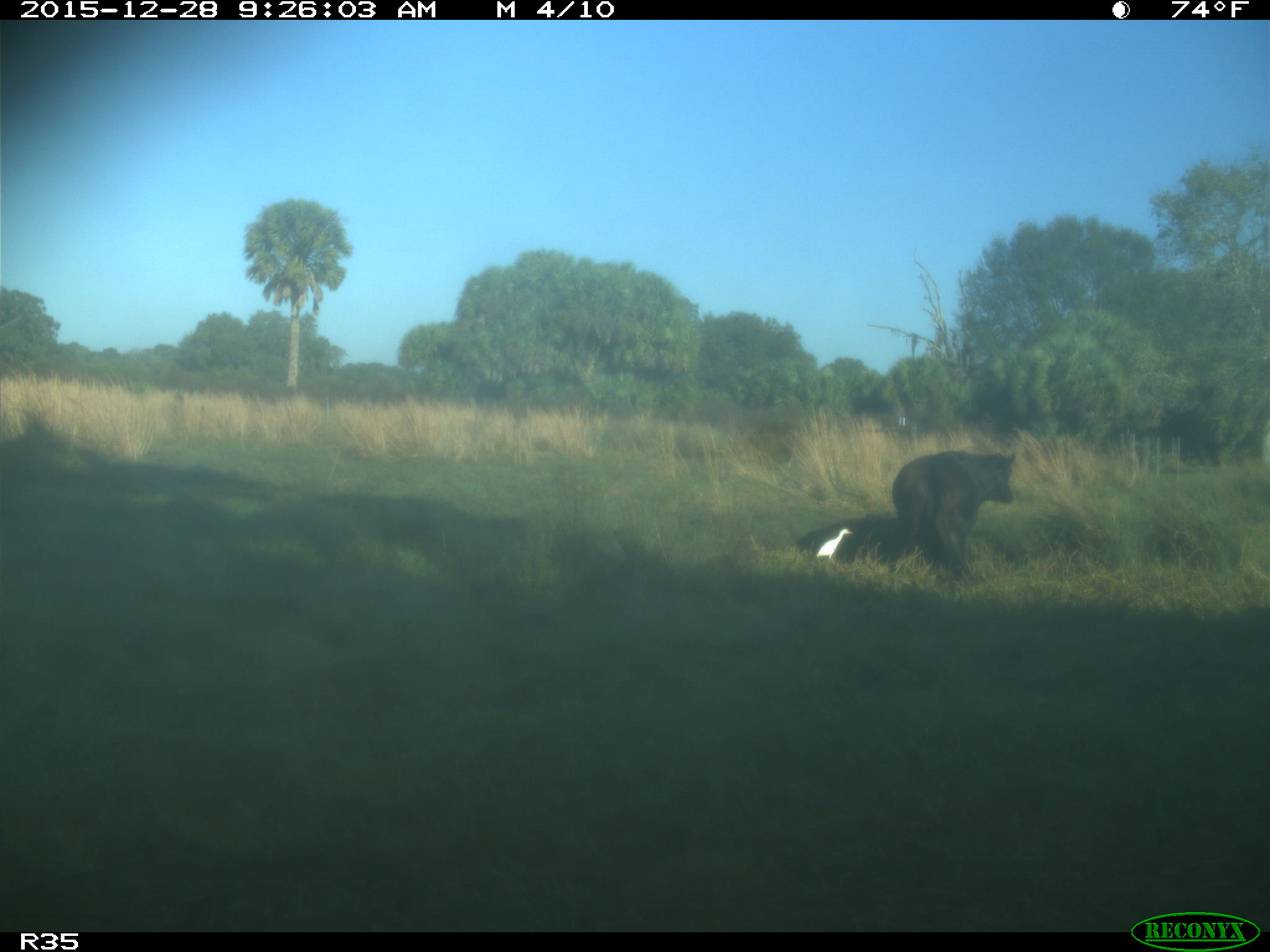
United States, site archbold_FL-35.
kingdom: Animalia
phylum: Chordata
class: Mammalia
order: Artiodactyla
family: Bovidae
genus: Bos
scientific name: Bos taurus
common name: domestic cow